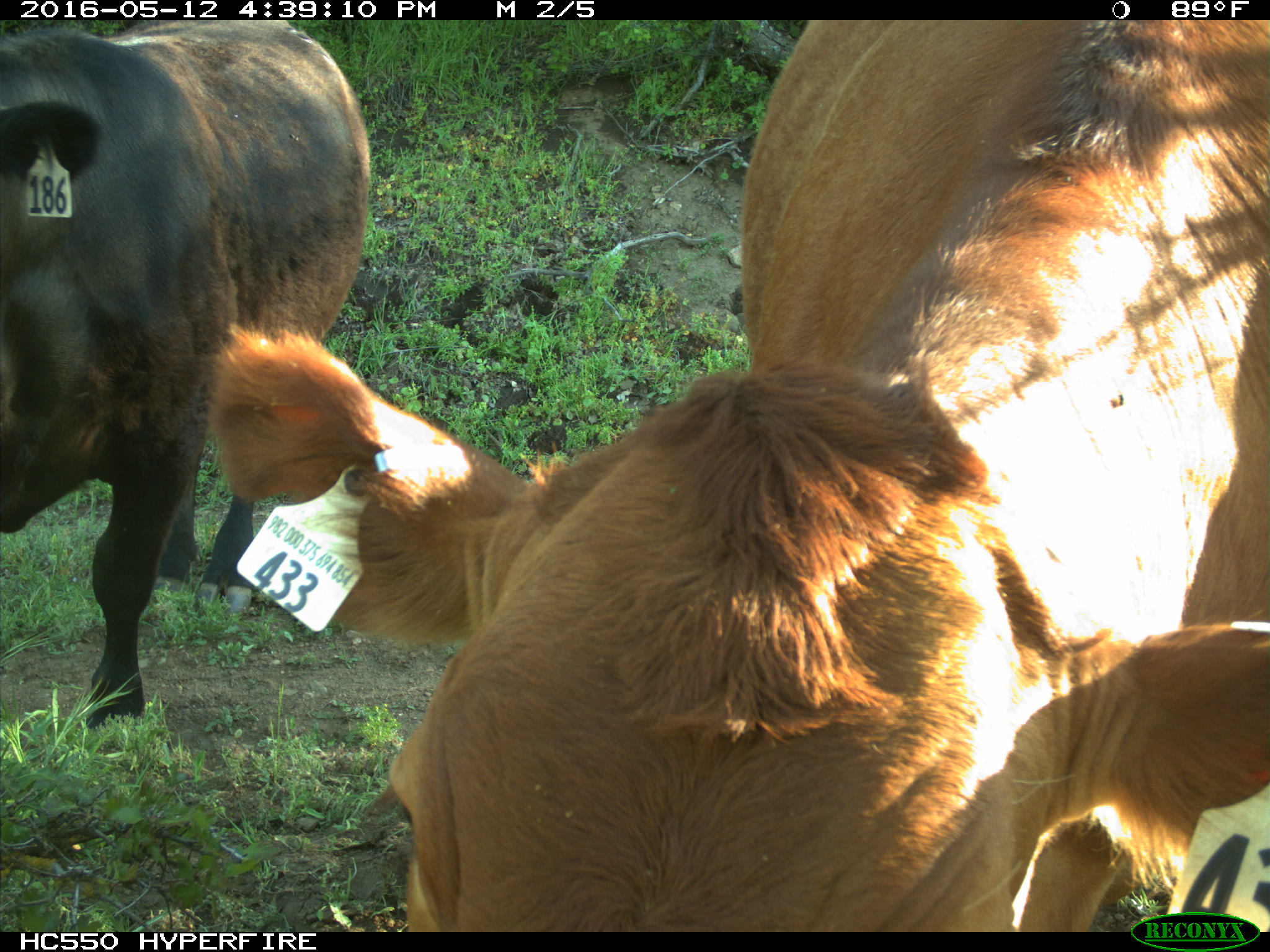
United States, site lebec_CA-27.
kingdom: Animalia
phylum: Chordata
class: Mammalia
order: Artiodactyla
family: Bovidae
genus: Bos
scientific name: Bos taurus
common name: domestic cow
Bos taurus (domestic cow).